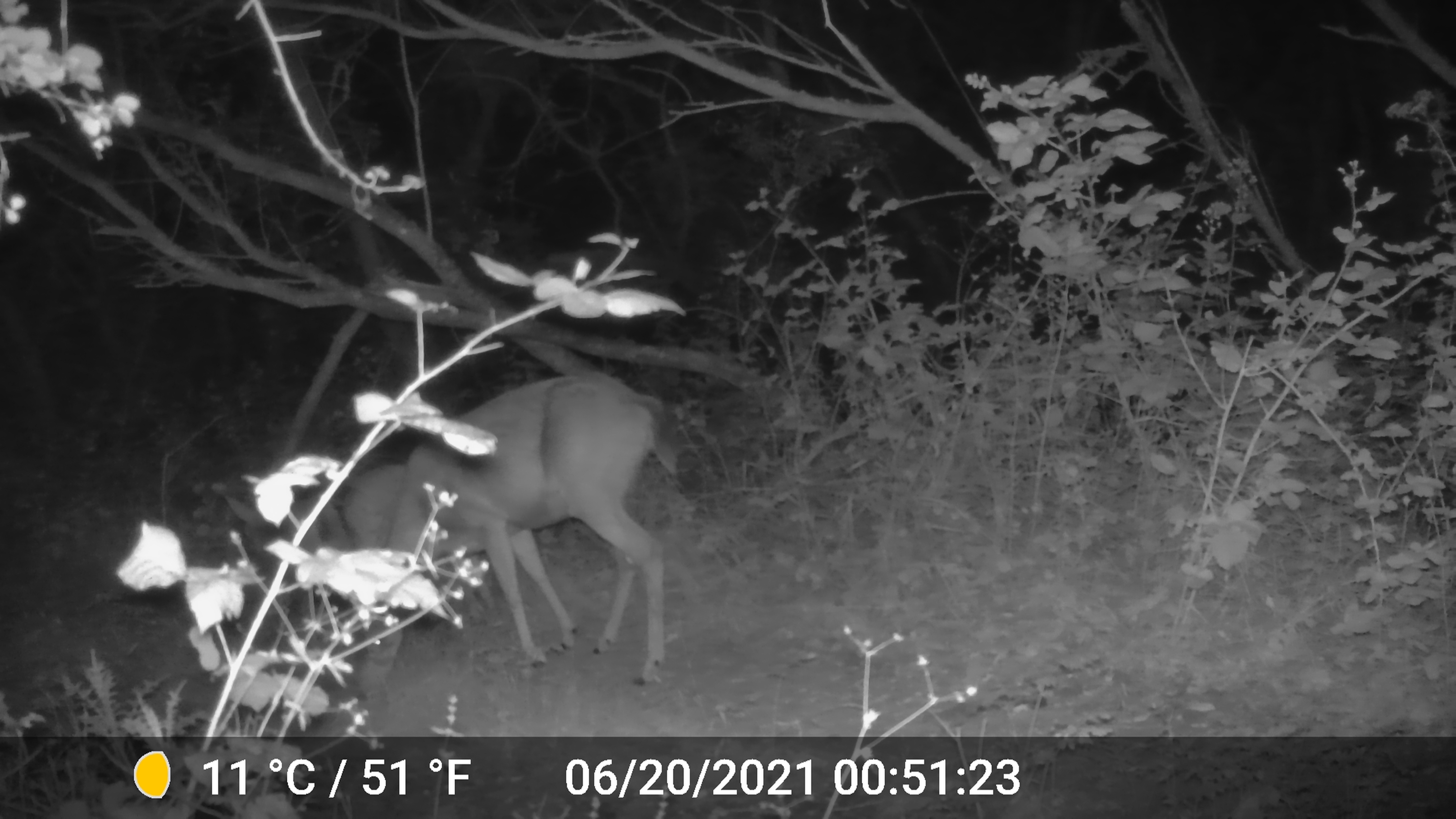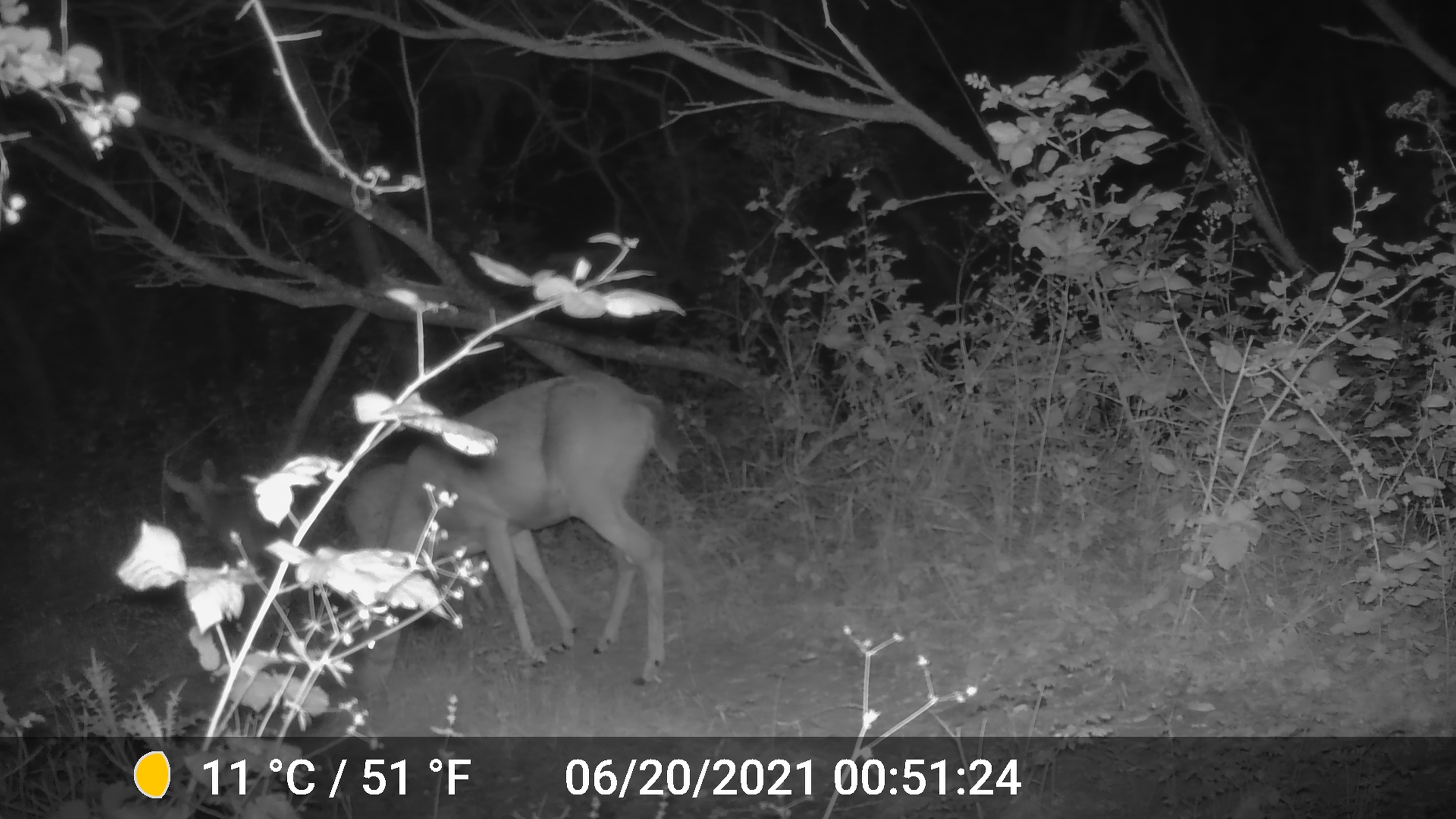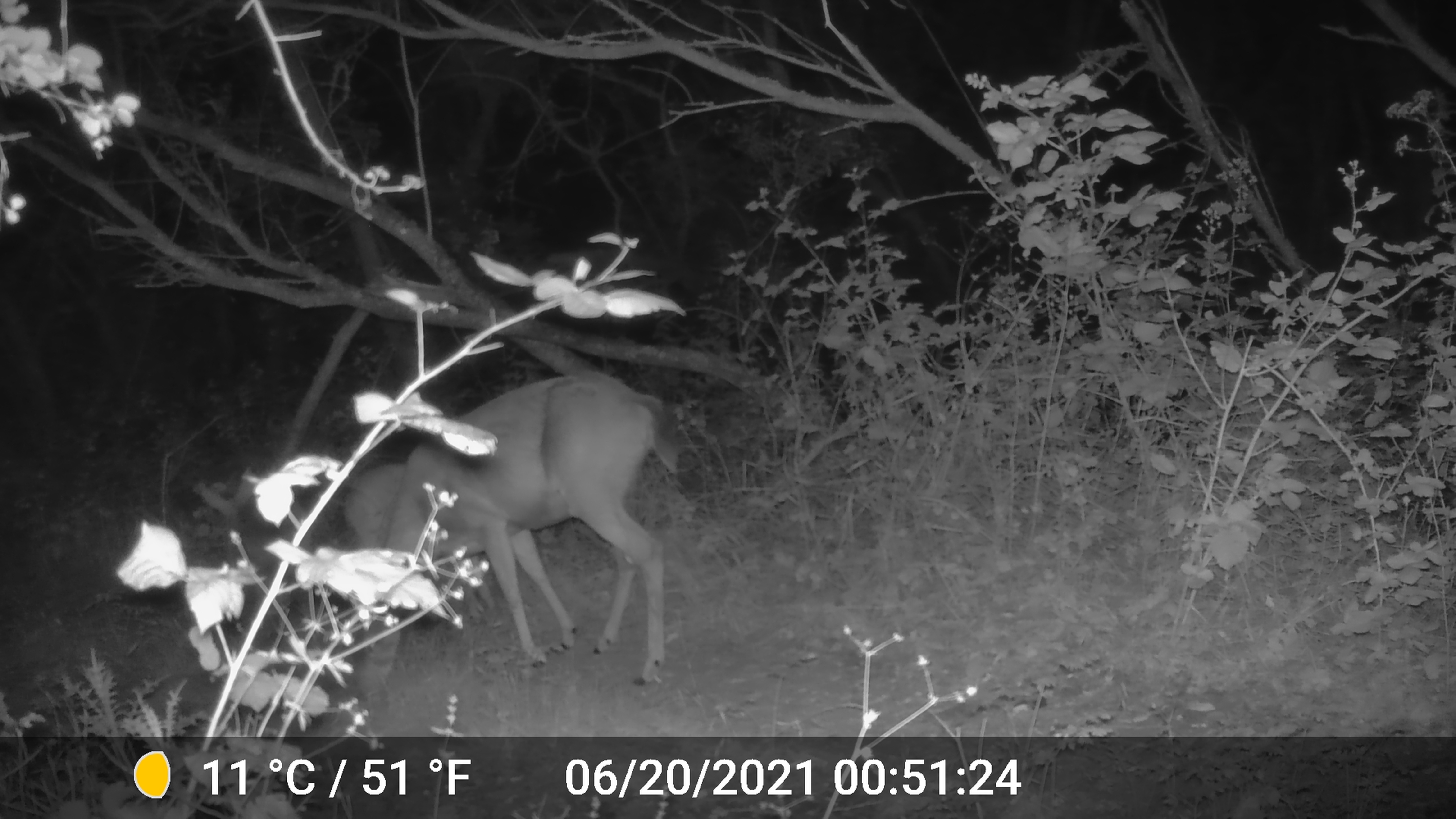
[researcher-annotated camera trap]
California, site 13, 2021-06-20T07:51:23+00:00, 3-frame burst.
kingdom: Animalia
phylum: Chordata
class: Mammalia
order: Artiodactyla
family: Cervidae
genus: Odocoileus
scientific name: Odocoileus hemionus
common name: mule deer